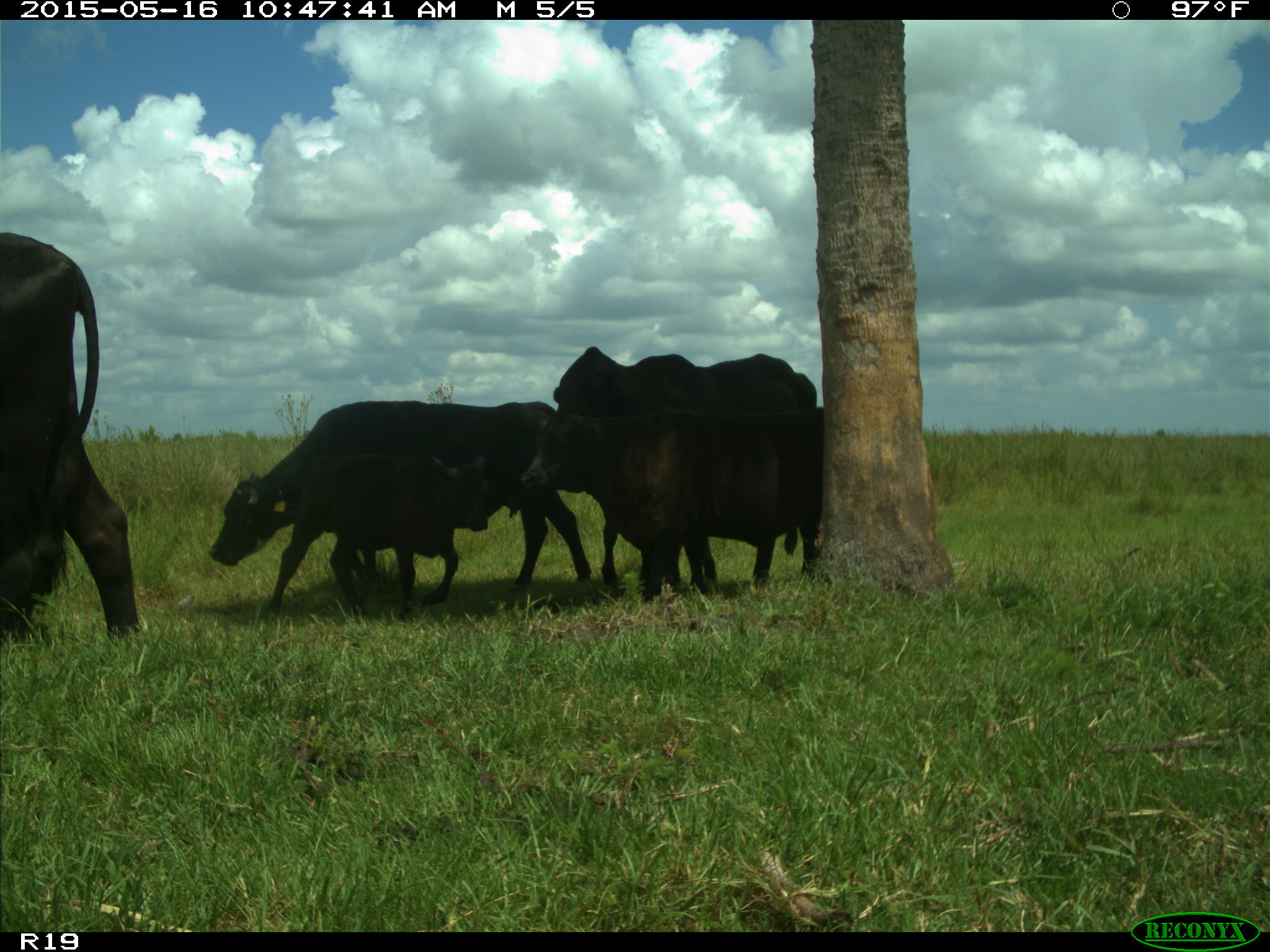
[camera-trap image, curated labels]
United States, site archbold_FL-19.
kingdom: Animalia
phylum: Chordata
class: Mammalia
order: Artiodactyla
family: Bovidae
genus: Bos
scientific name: Bos taurus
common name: domestic cow